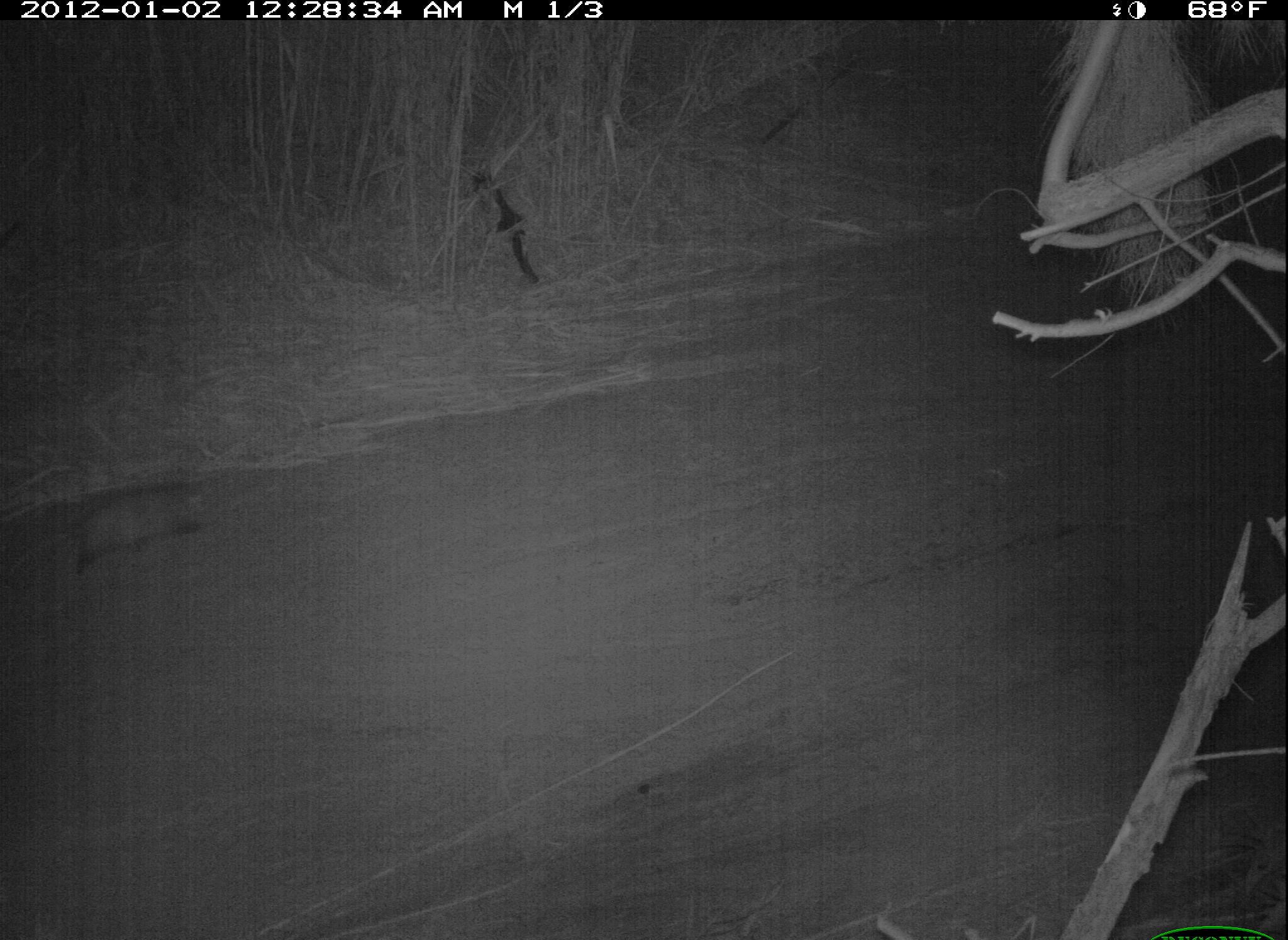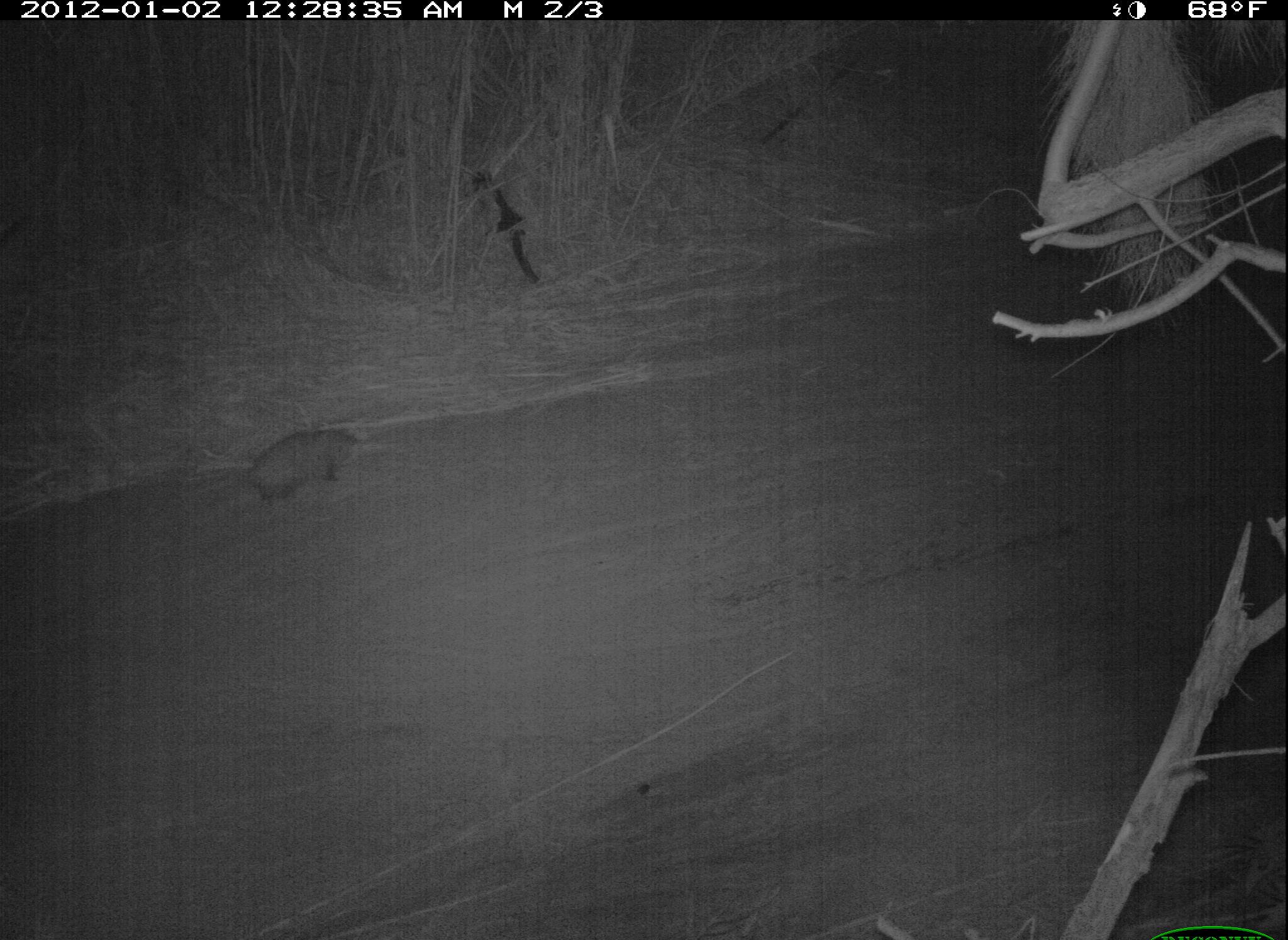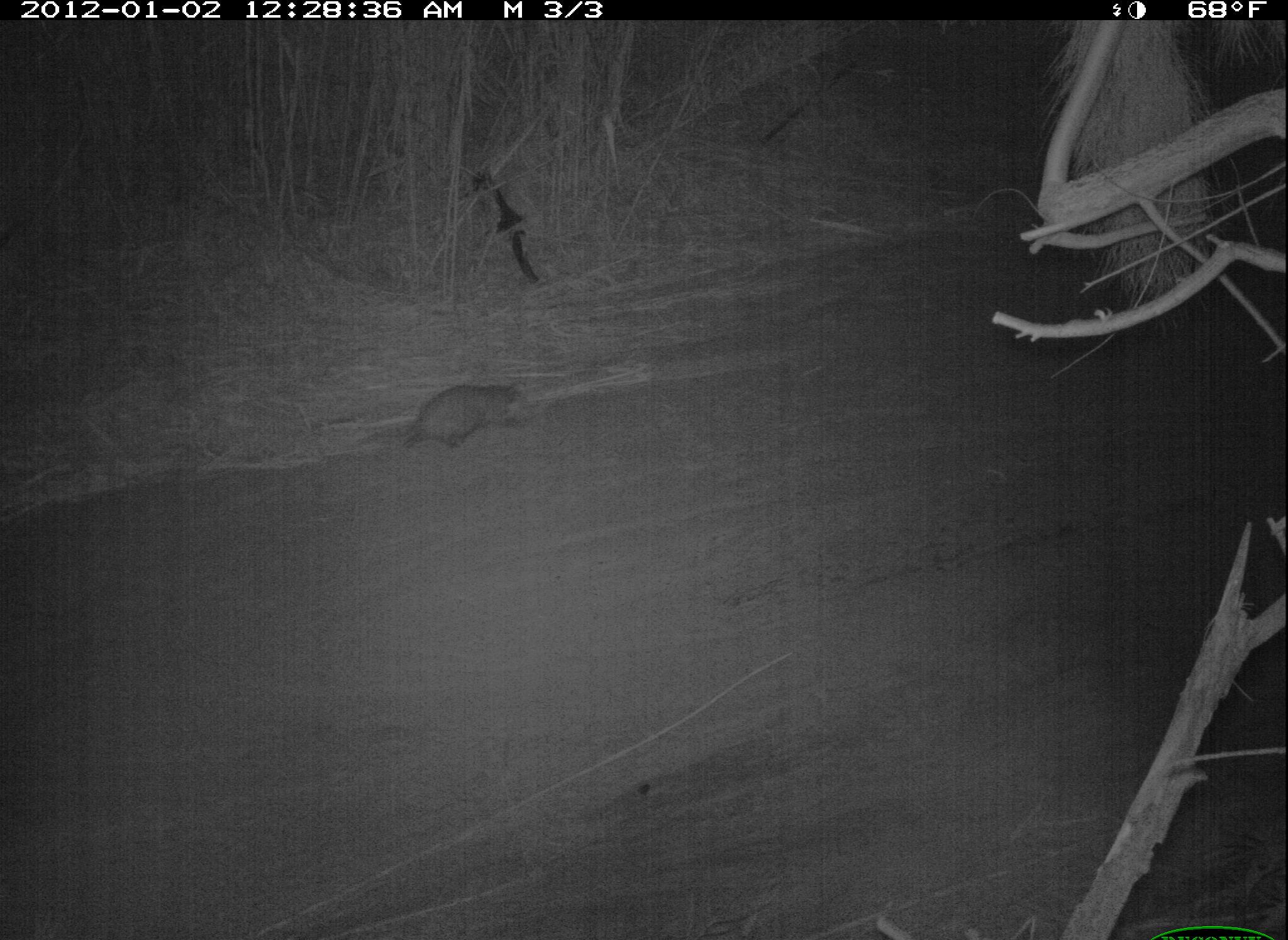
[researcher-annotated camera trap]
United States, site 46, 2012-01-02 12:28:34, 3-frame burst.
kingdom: Animalia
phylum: Chordata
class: Mammalia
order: Didelphimorphia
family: Didelphidae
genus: Didelphis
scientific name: Didelphis virginiana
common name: virginia opossum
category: opossum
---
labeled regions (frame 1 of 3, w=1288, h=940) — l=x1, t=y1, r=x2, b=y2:
opossum: l=61, t=478, r=224, b=590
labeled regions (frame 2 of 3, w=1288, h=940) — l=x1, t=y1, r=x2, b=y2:
opossum: l=206, t=416, r=380, b=519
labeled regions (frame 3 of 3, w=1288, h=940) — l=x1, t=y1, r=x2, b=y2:
opossum: l=372, t=372, r=538, b=467